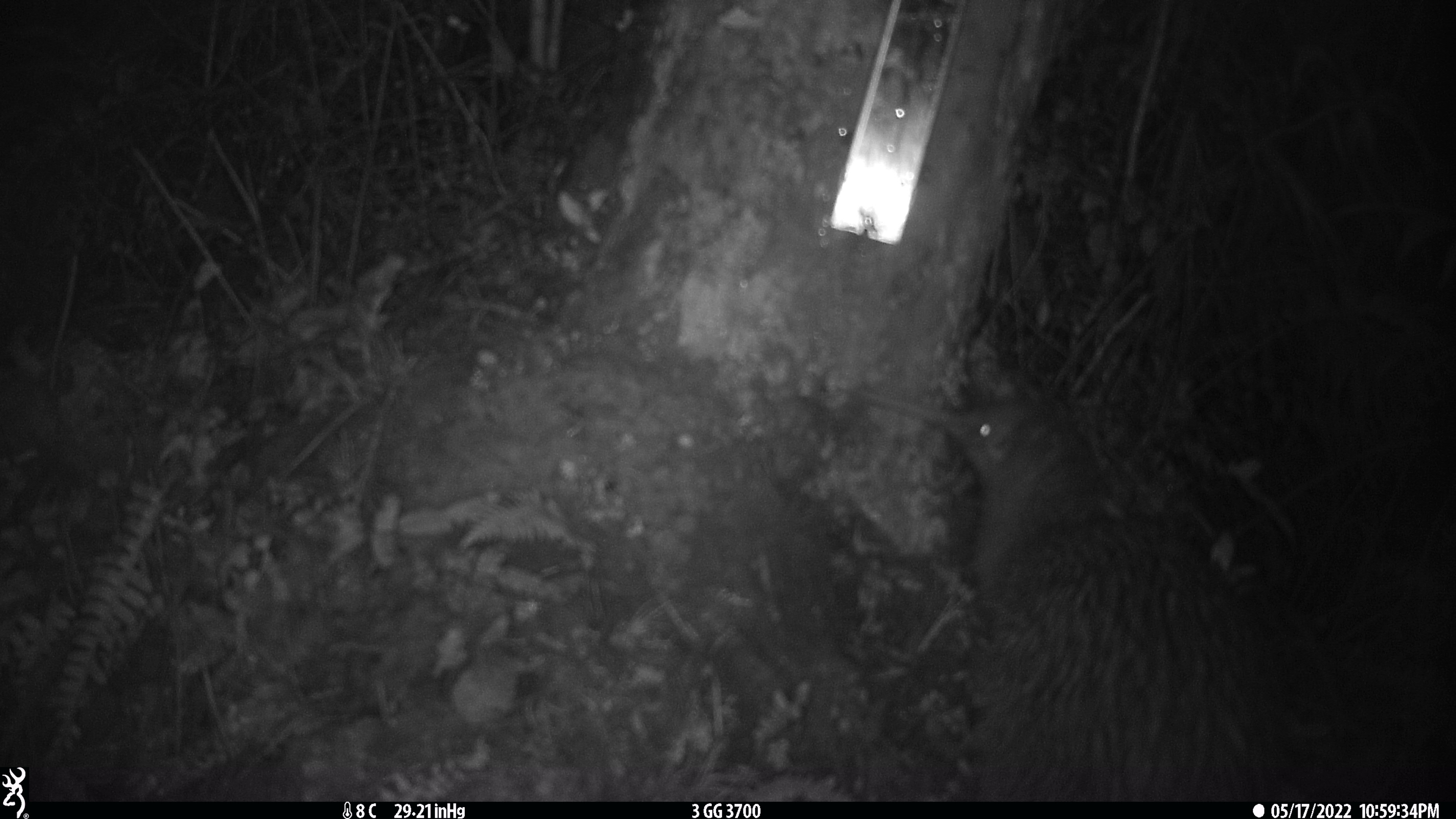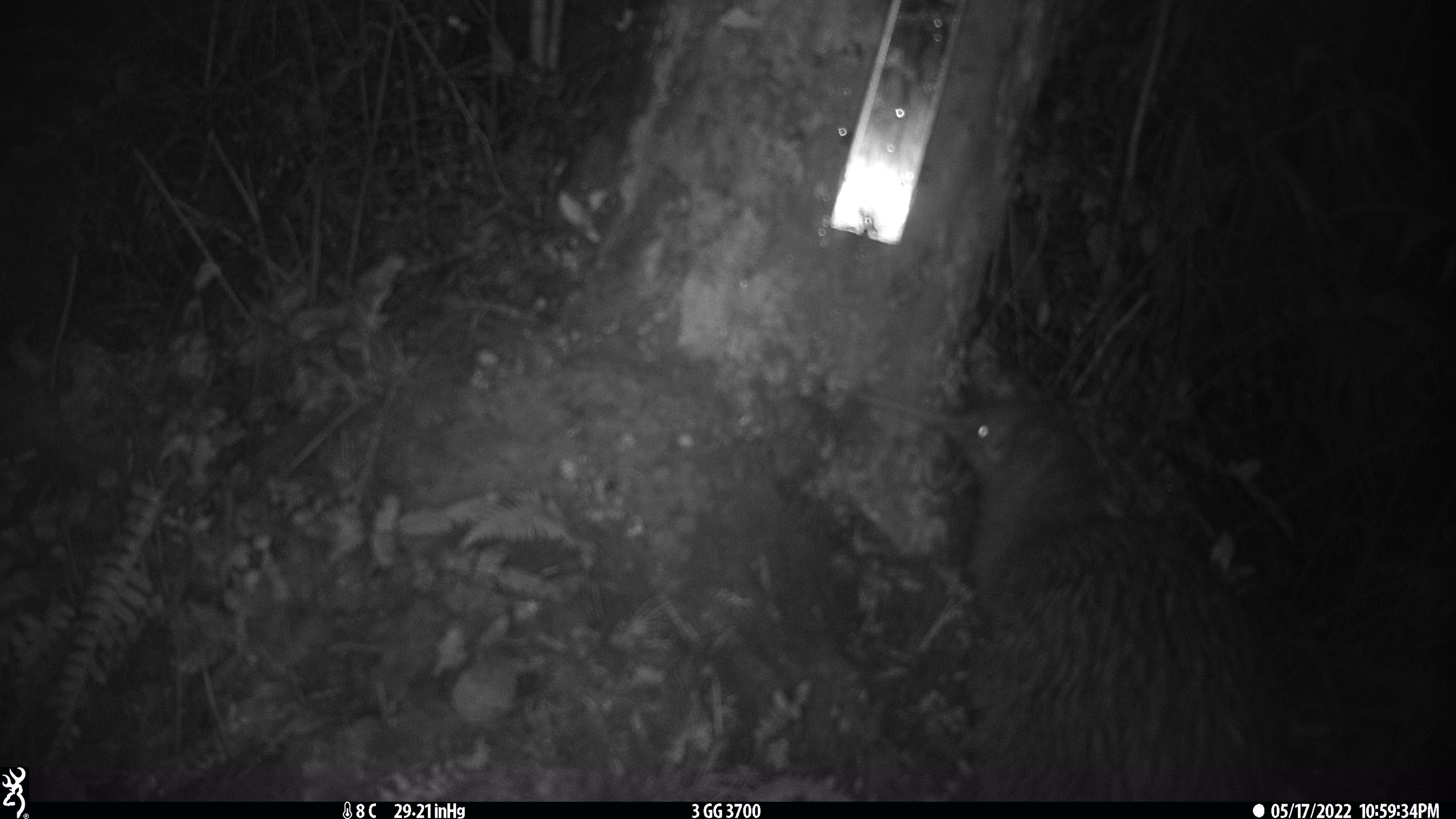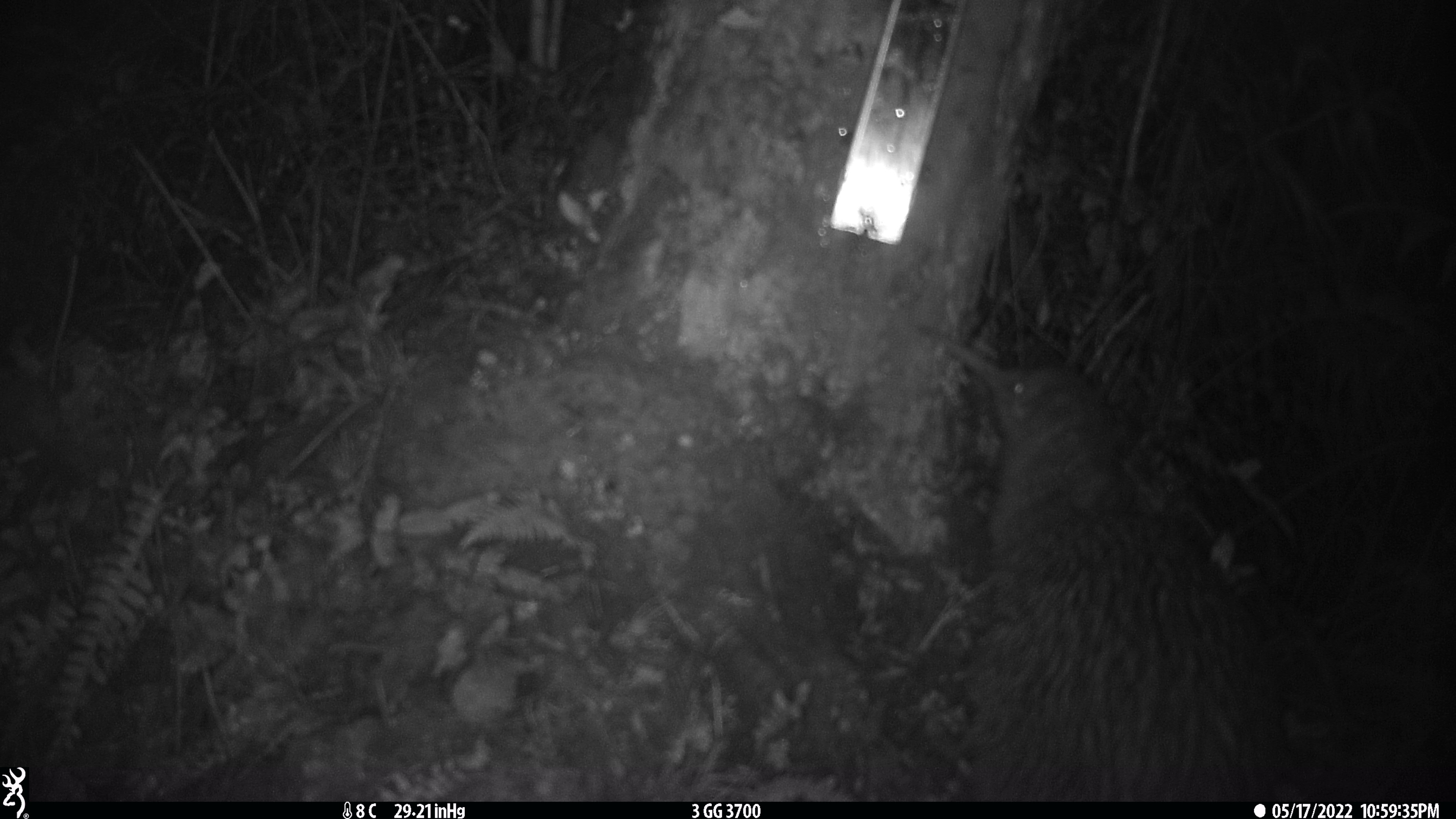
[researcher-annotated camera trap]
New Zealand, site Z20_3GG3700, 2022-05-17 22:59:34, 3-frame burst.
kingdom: Animalia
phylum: Chordata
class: Aves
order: Apterygiformes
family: Apterygidae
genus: Apteryx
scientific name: Apteryx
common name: kiwi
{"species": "kiwi (Apteryx)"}